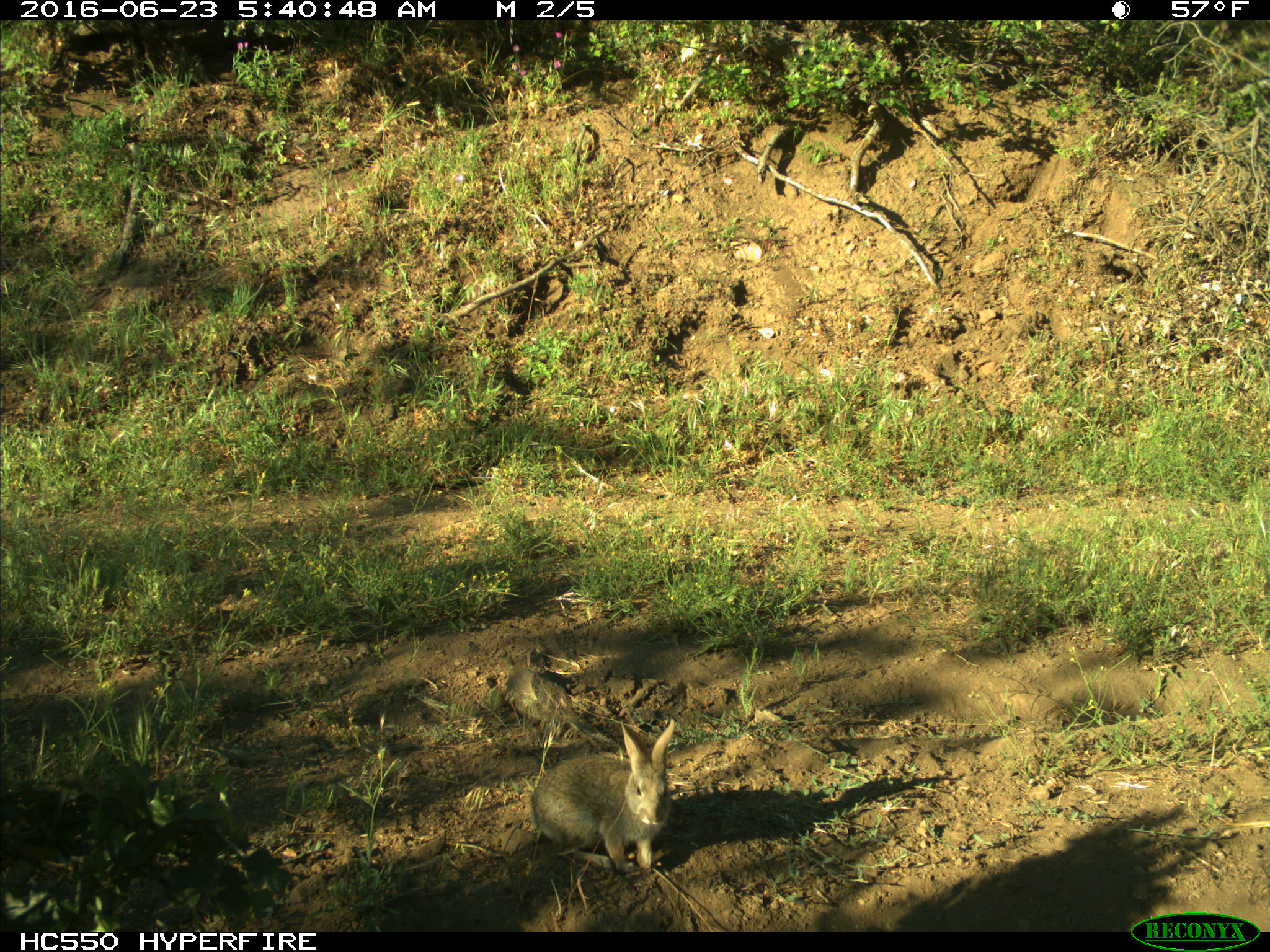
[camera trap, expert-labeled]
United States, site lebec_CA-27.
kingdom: Animalia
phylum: Chordata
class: Mammalia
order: Lagomorpha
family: Leporidae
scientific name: Leporidae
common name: rabbits and hares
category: unidentified rabbit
Unidentified rabbit (rabbits and hares) (Leporidae).